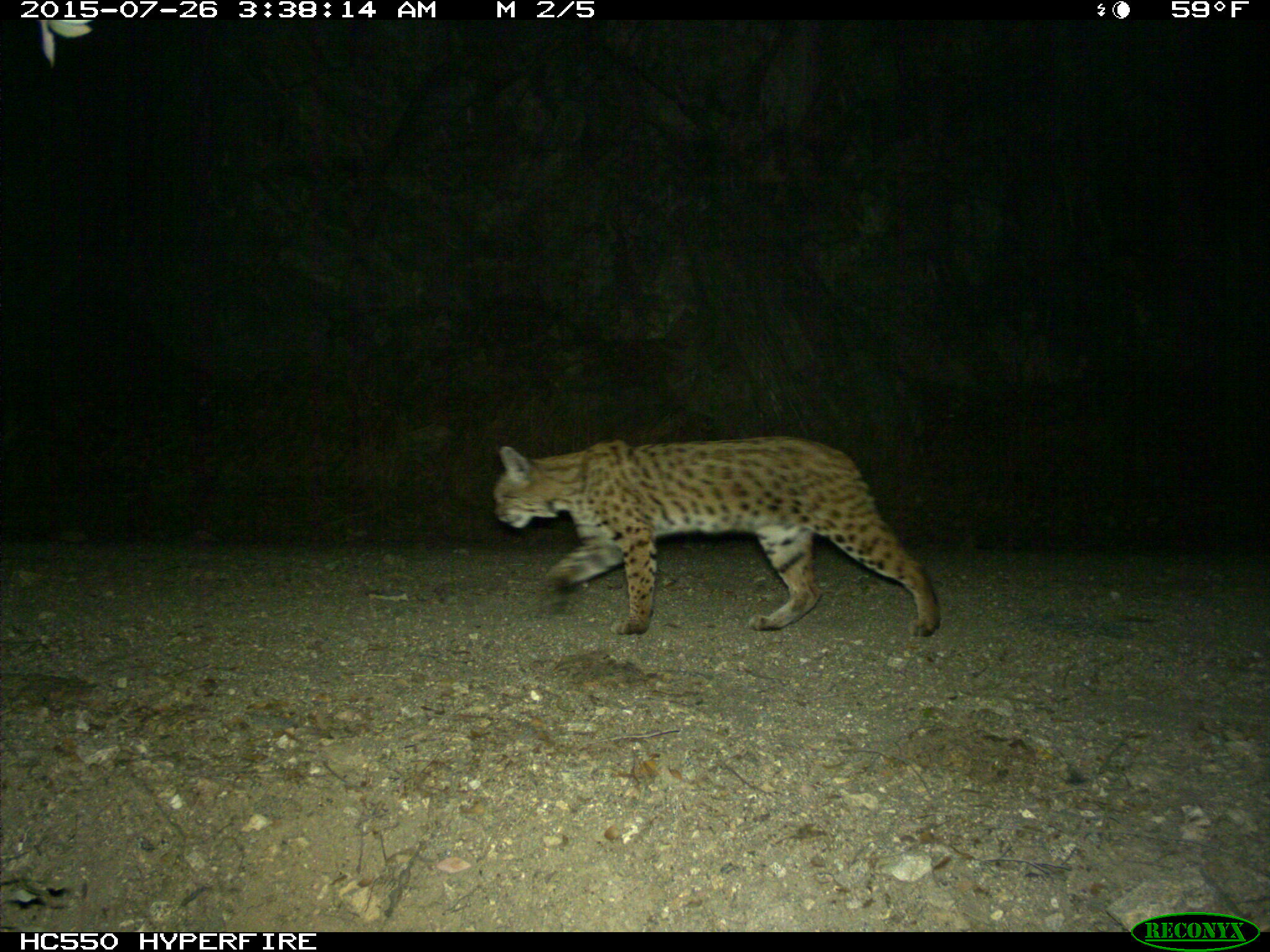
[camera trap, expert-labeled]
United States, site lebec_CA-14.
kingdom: Animalia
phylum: Chordata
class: Mammalia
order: Carnivora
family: Felidae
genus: Lynx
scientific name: Lynx rufus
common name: bobcat